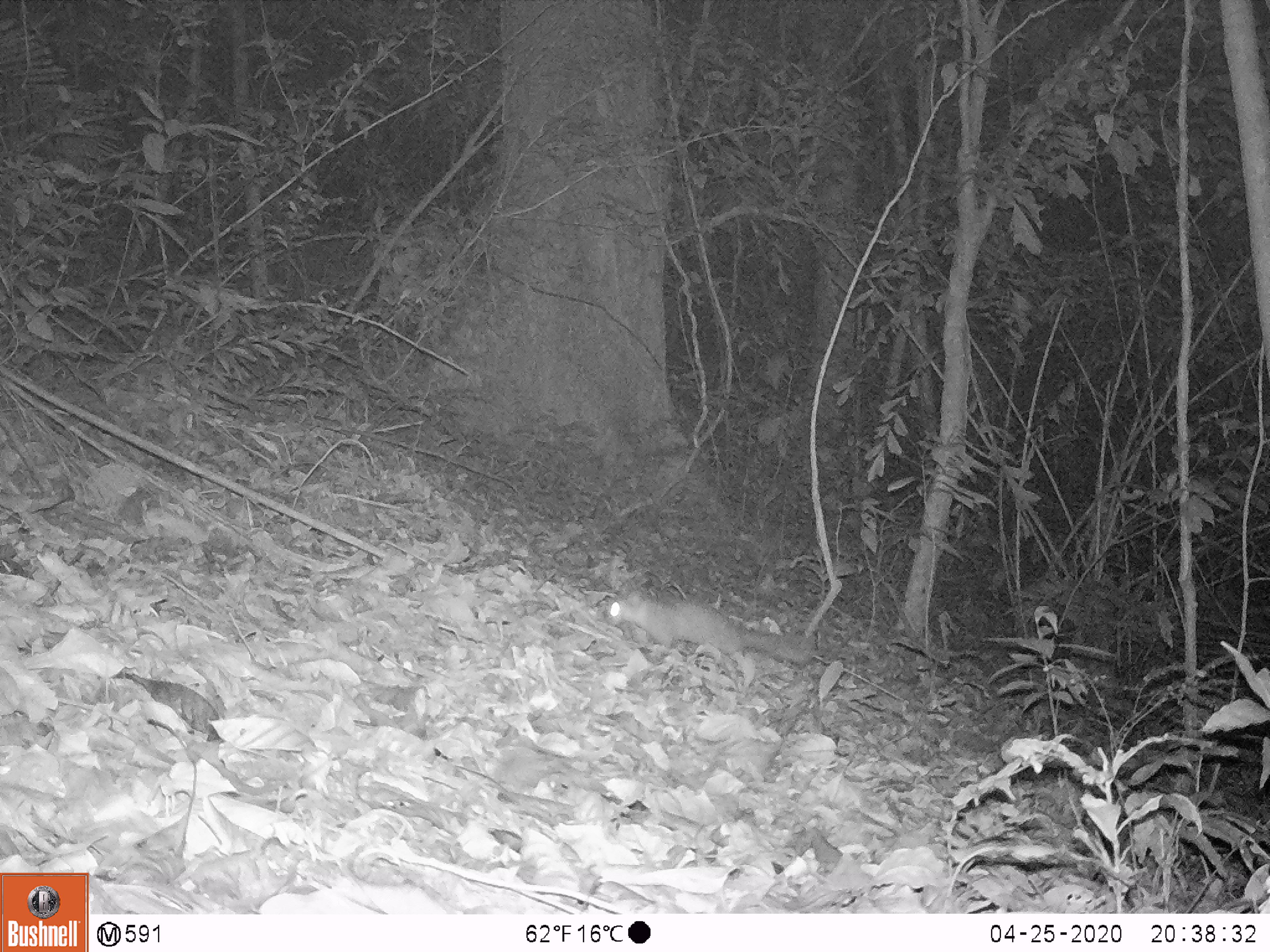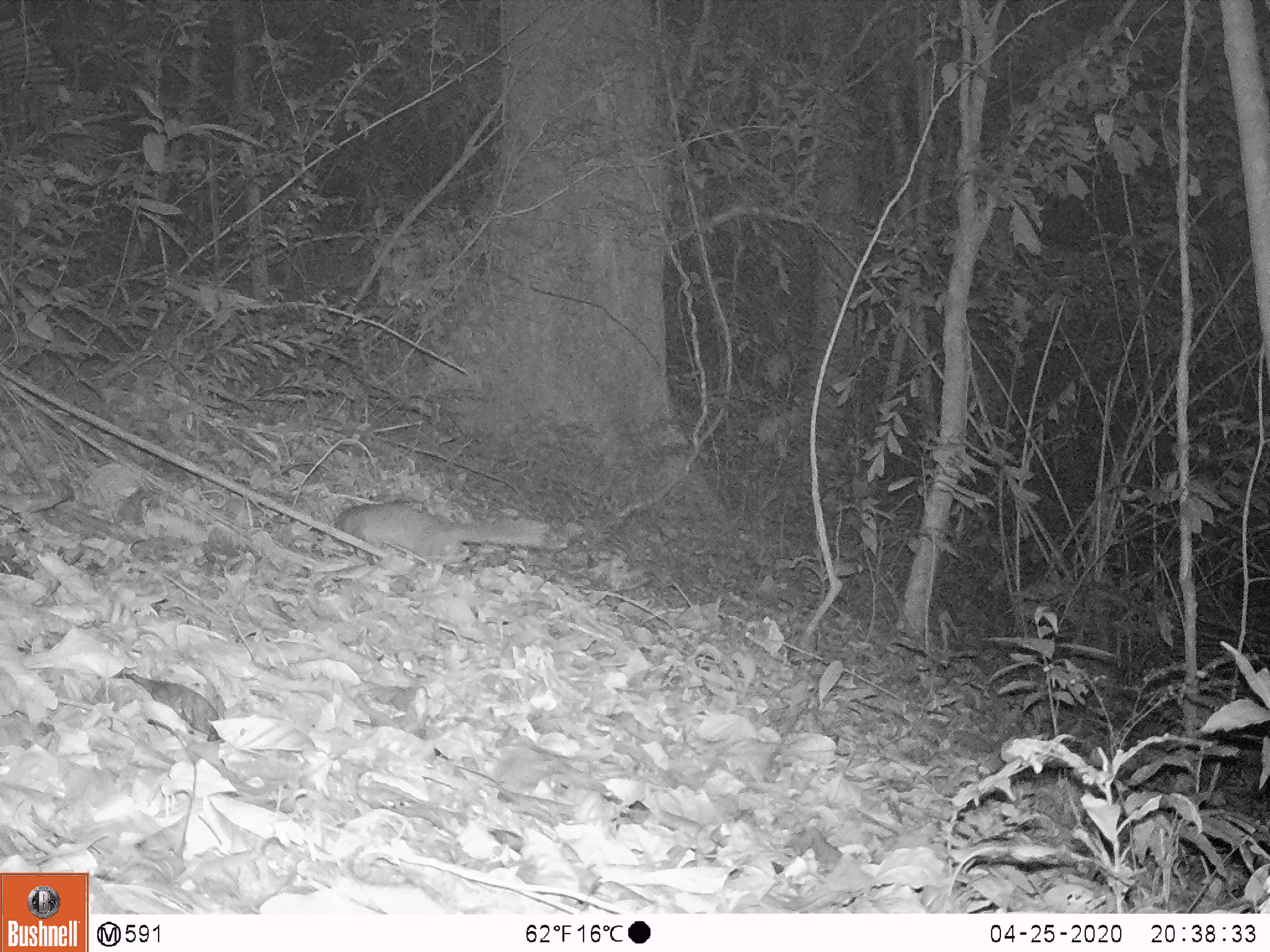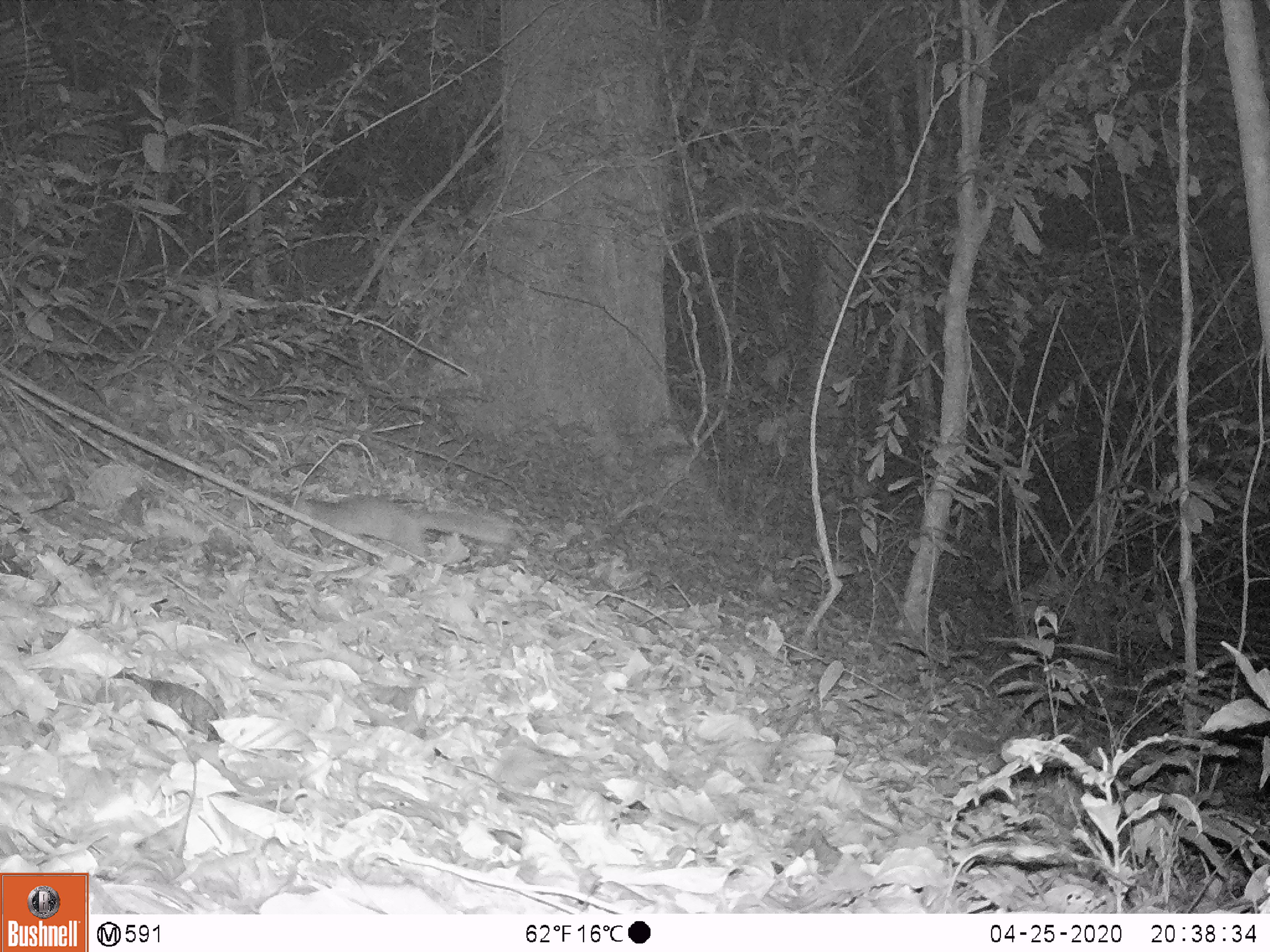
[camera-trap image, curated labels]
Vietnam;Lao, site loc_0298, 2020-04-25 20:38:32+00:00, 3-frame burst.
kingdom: Animalia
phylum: Chordata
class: Mammalia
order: Carnivora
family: Mustelidae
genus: Melogale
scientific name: Melogale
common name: ferret badger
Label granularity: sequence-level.